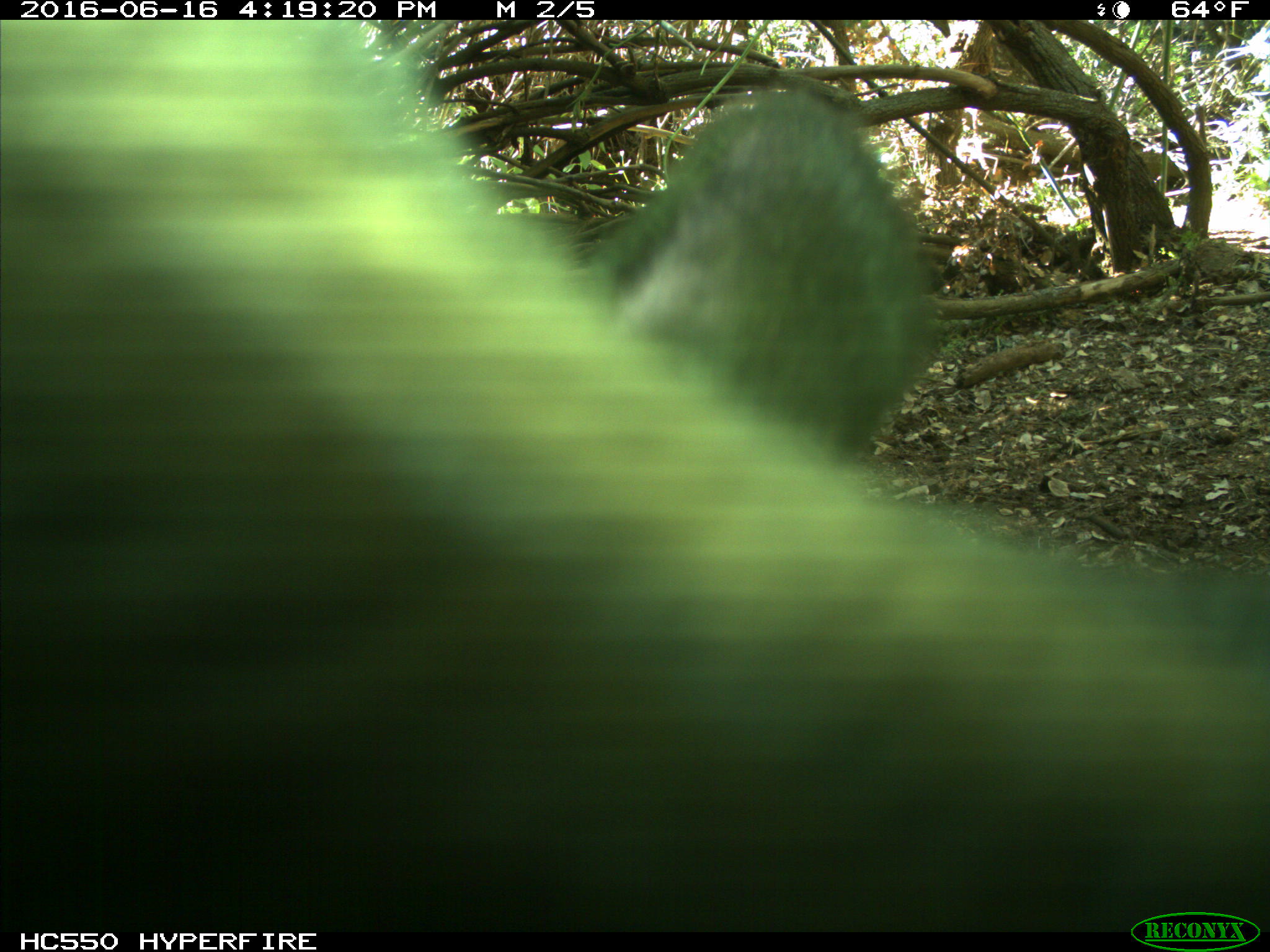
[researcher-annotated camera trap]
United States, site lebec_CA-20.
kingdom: Animalia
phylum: Chordata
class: Mammalia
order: Artiodactyla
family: Bovidae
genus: Bos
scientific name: Bos taurus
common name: domestic cow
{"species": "Bos taurus (domestic cow)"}